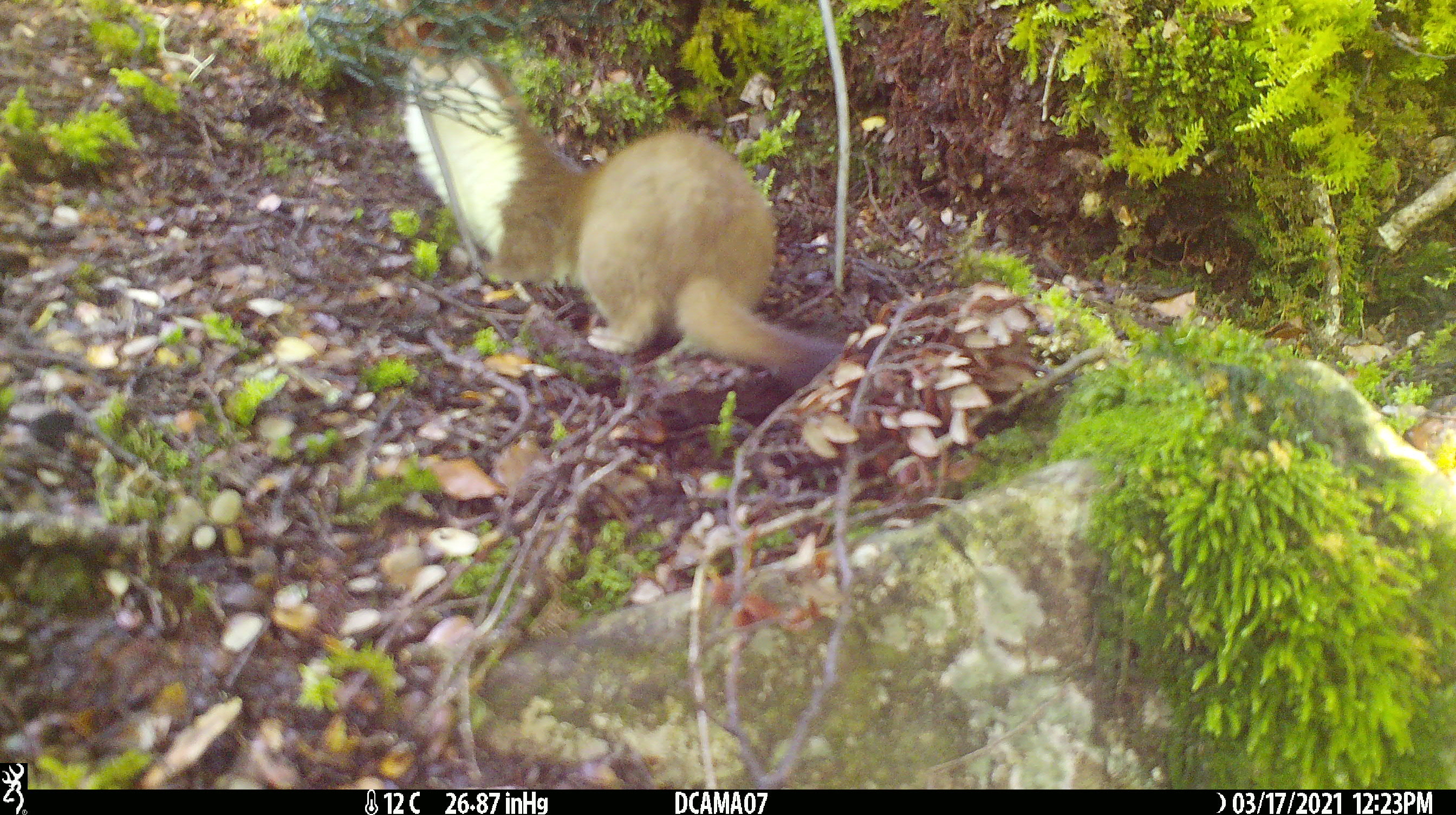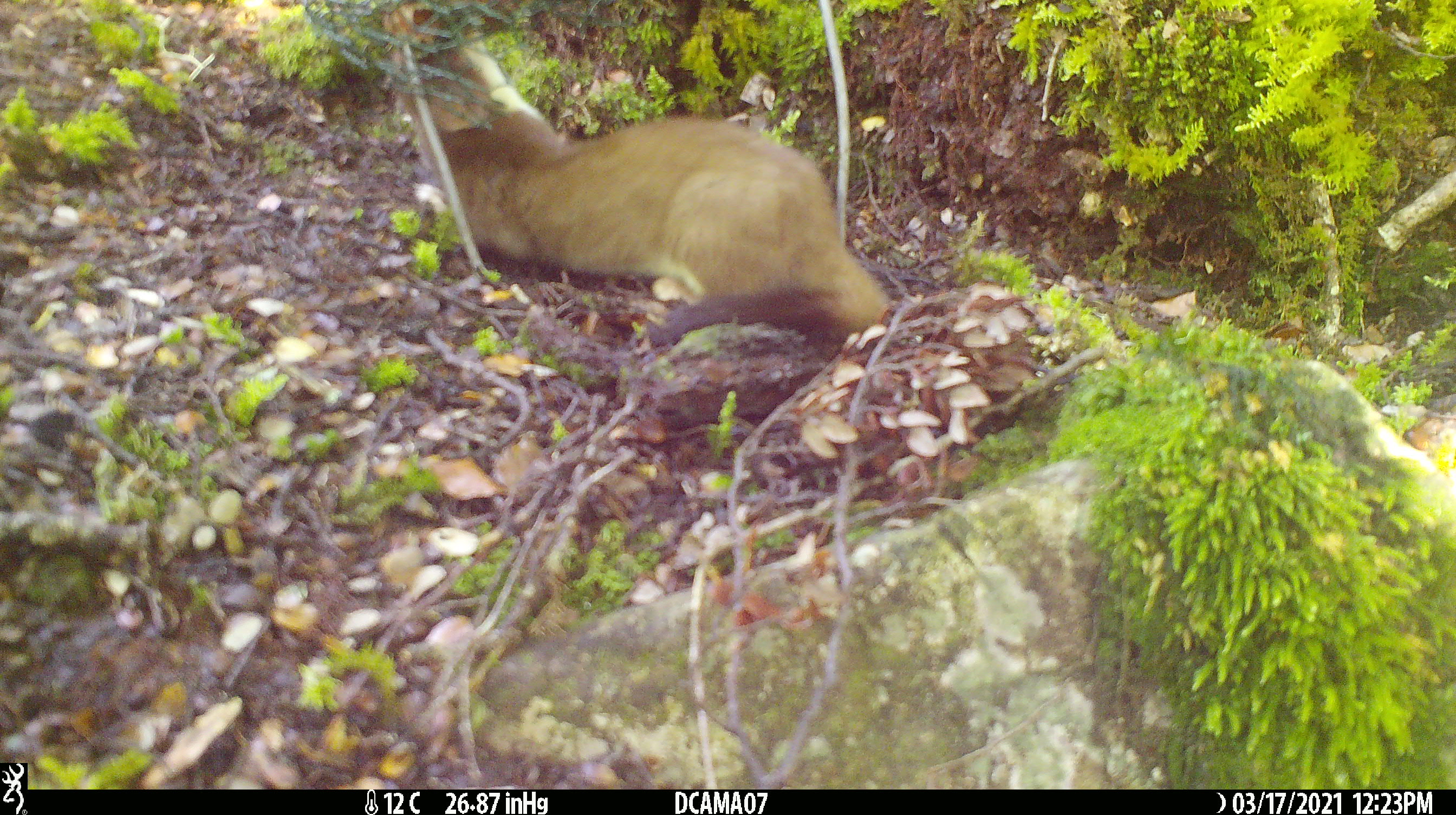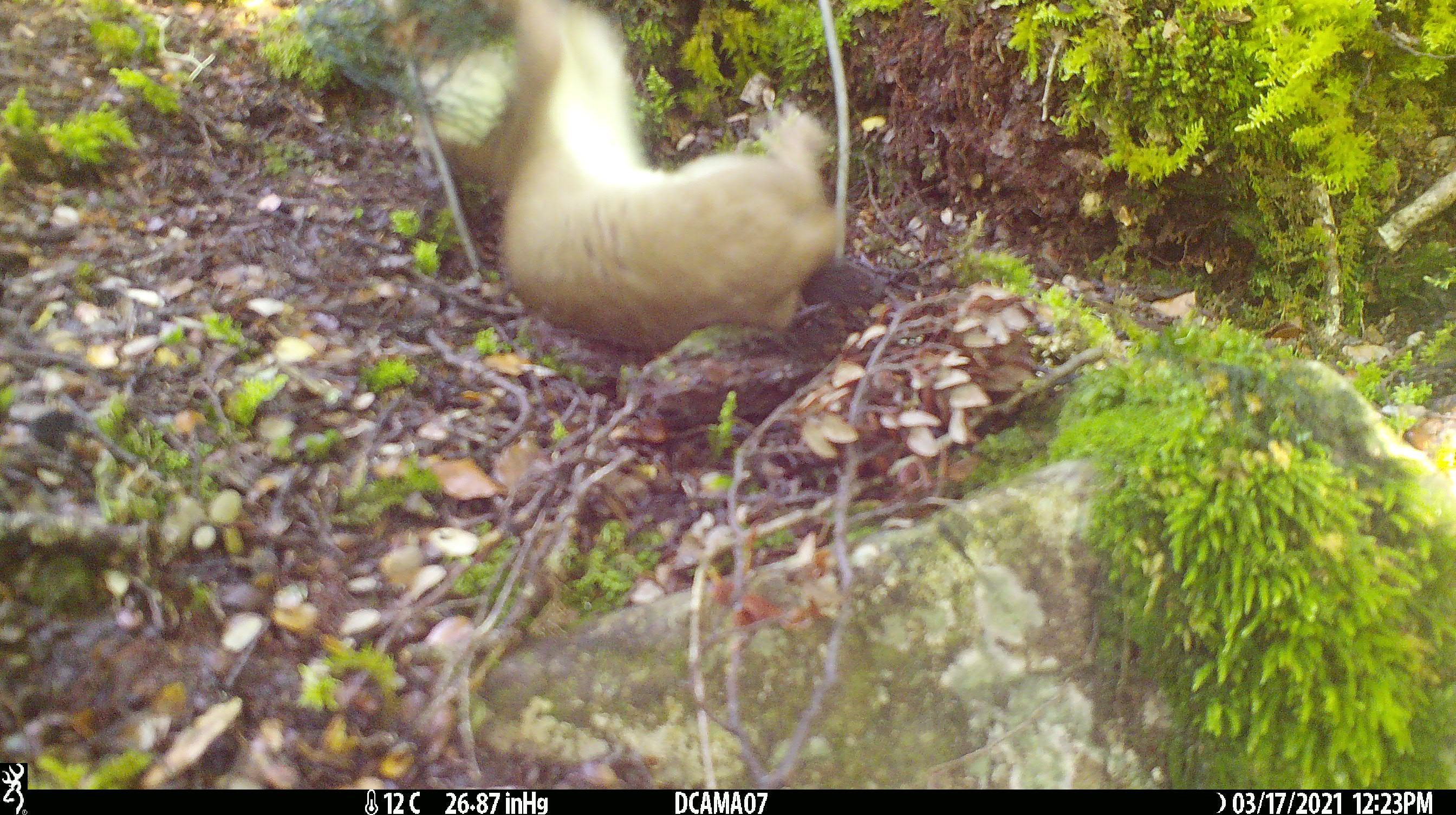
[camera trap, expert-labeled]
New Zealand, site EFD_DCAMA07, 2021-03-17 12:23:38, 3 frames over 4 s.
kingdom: Animalia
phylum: Chordata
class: Mammalia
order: Carnivora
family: Mustelidae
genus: Mustela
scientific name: Mustela erminea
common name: stoat